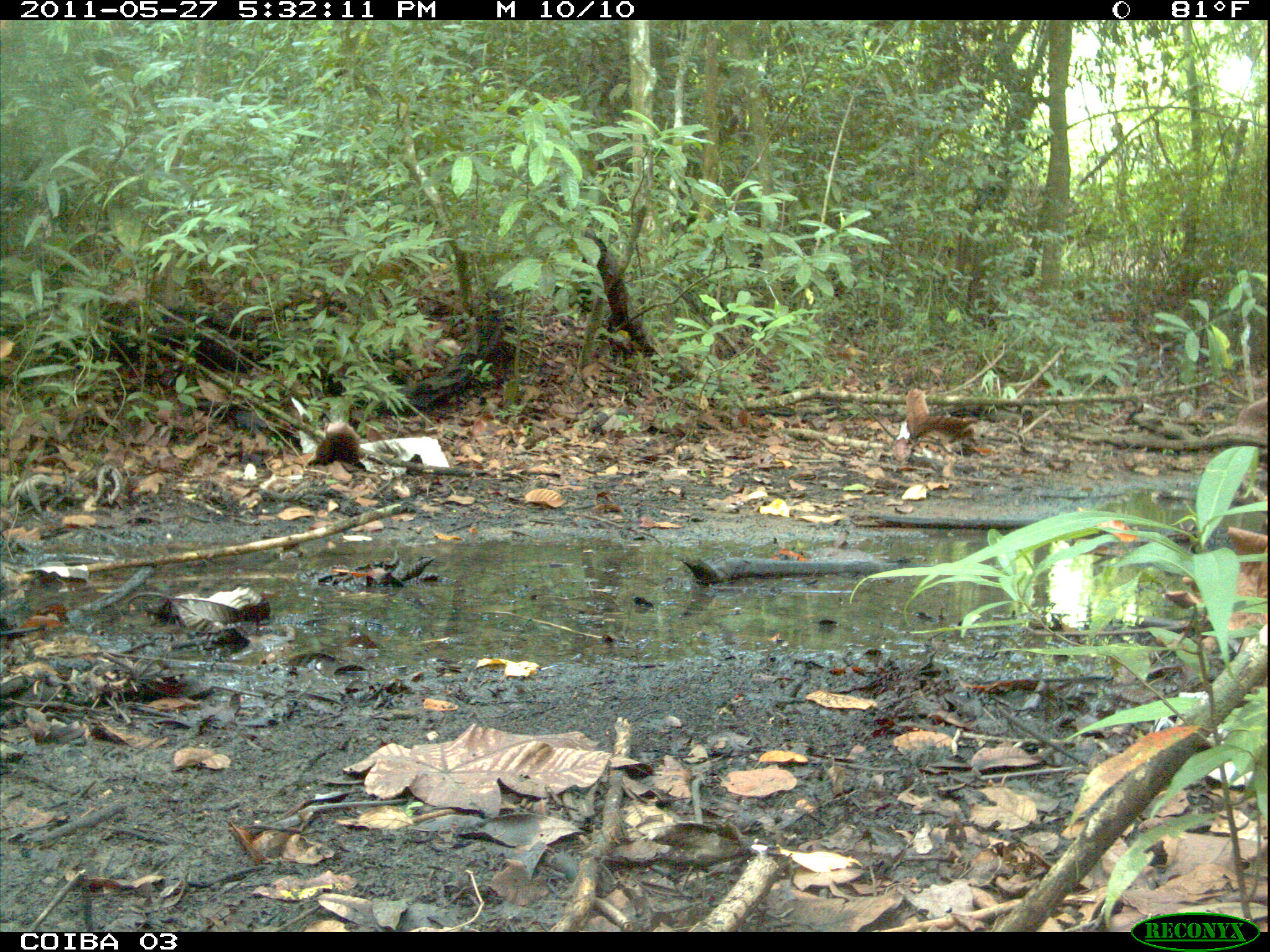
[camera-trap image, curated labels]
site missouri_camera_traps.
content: no animal present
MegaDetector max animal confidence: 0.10